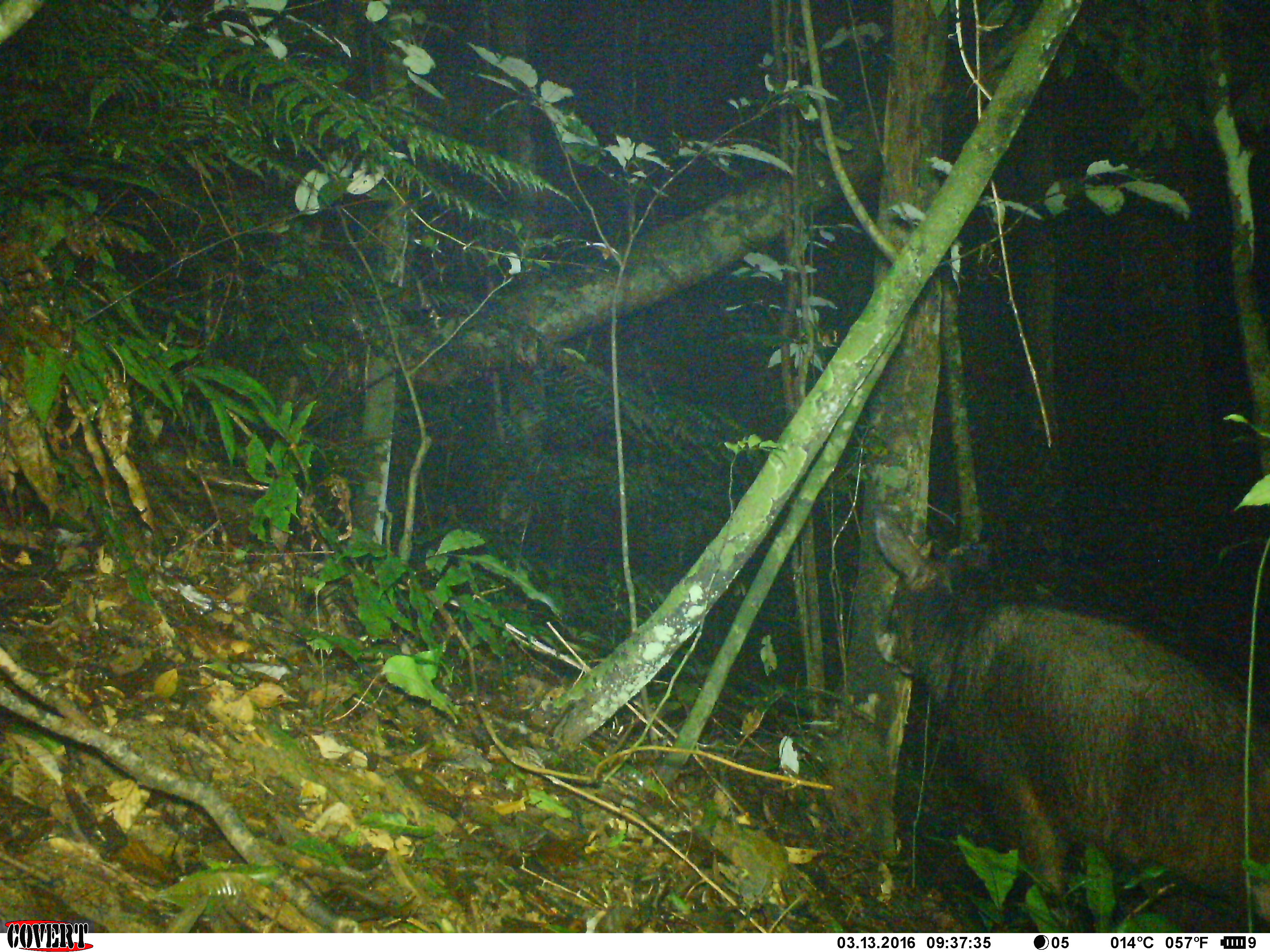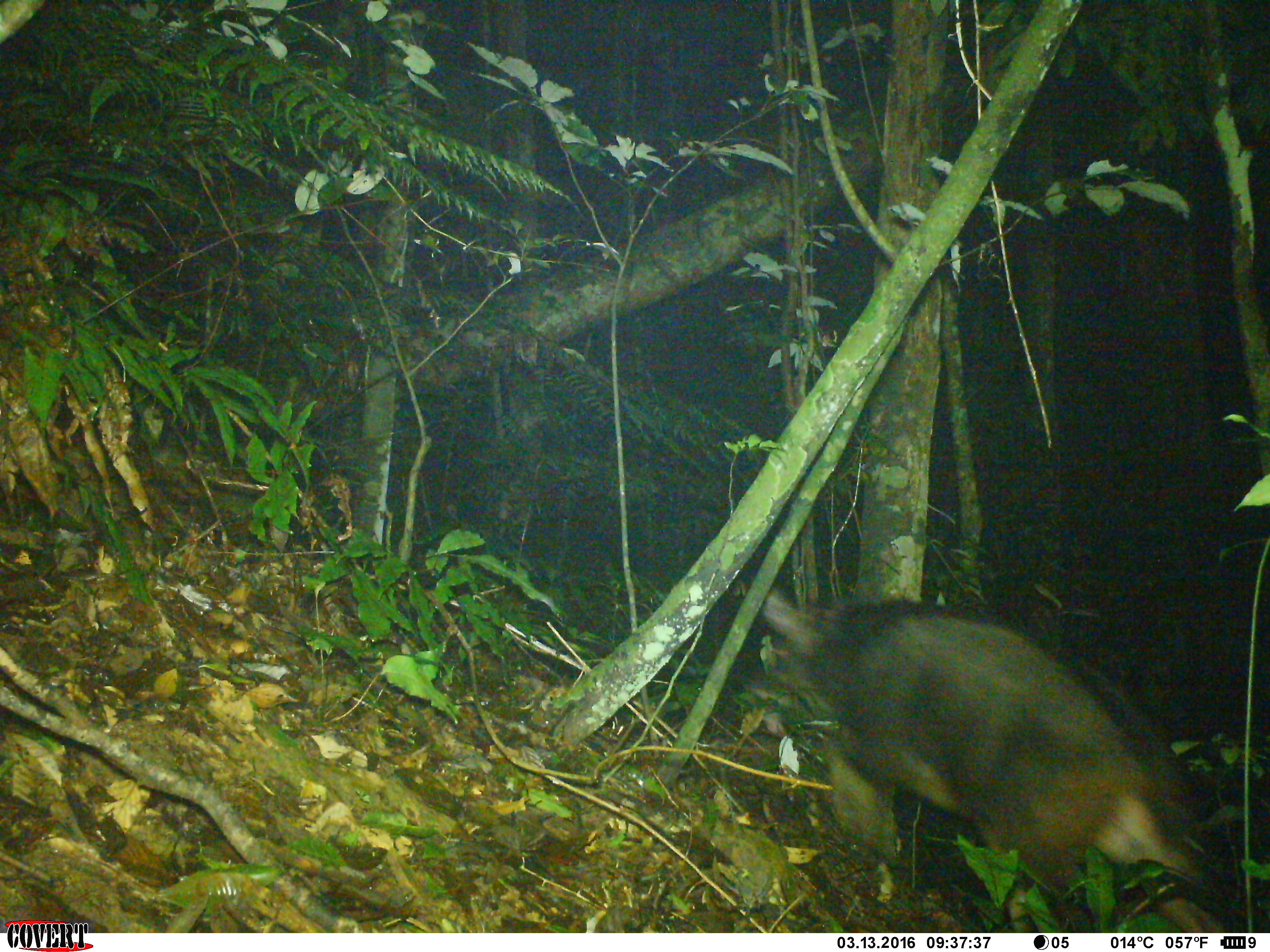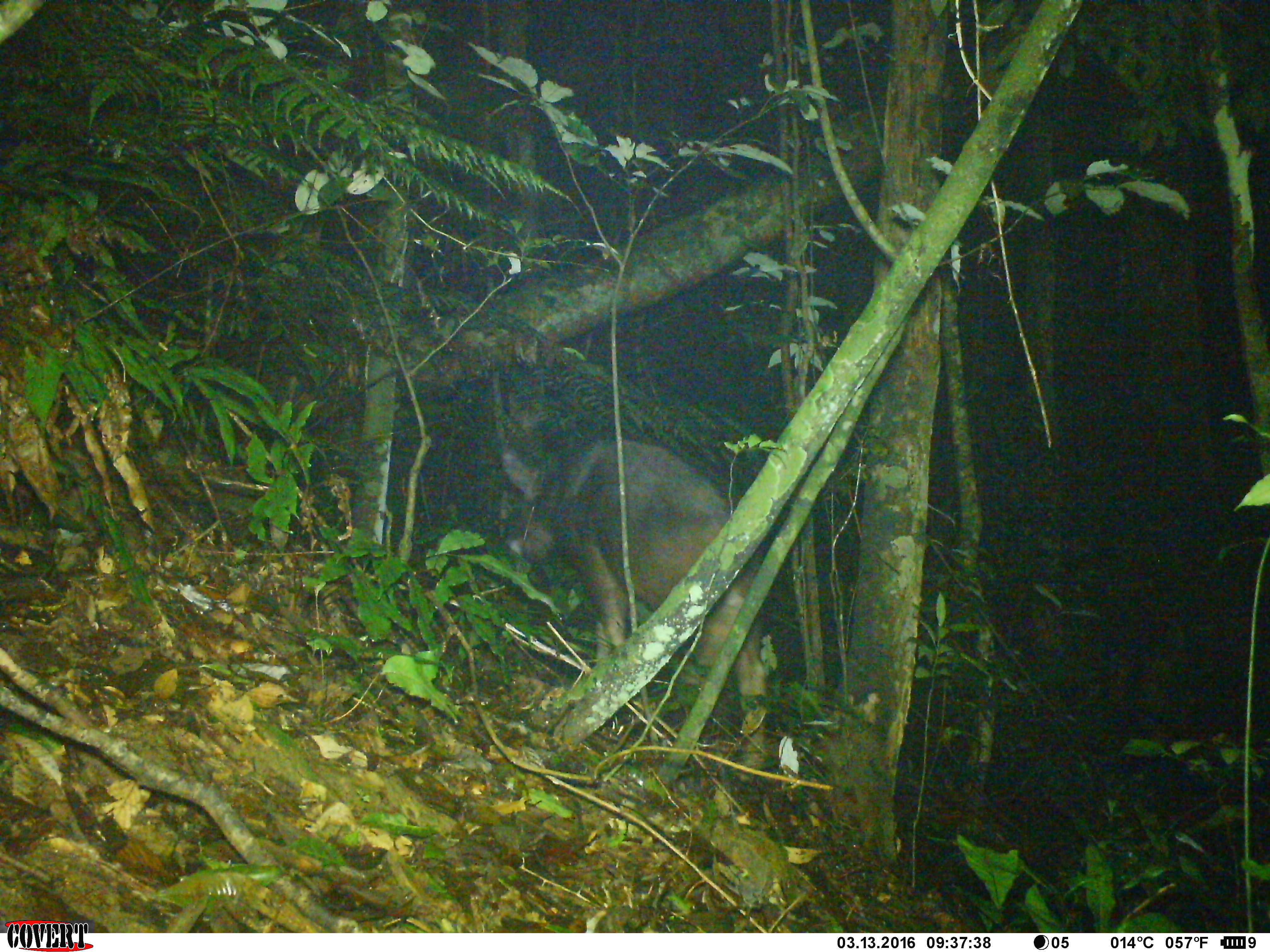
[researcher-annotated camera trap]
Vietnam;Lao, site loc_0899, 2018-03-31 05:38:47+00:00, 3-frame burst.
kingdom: Animalia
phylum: Chordata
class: Mammalia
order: Artiodactyla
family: Bovidae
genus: Capricornis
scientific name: Capricornis sumatraensis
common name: chinese serow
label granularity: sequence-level